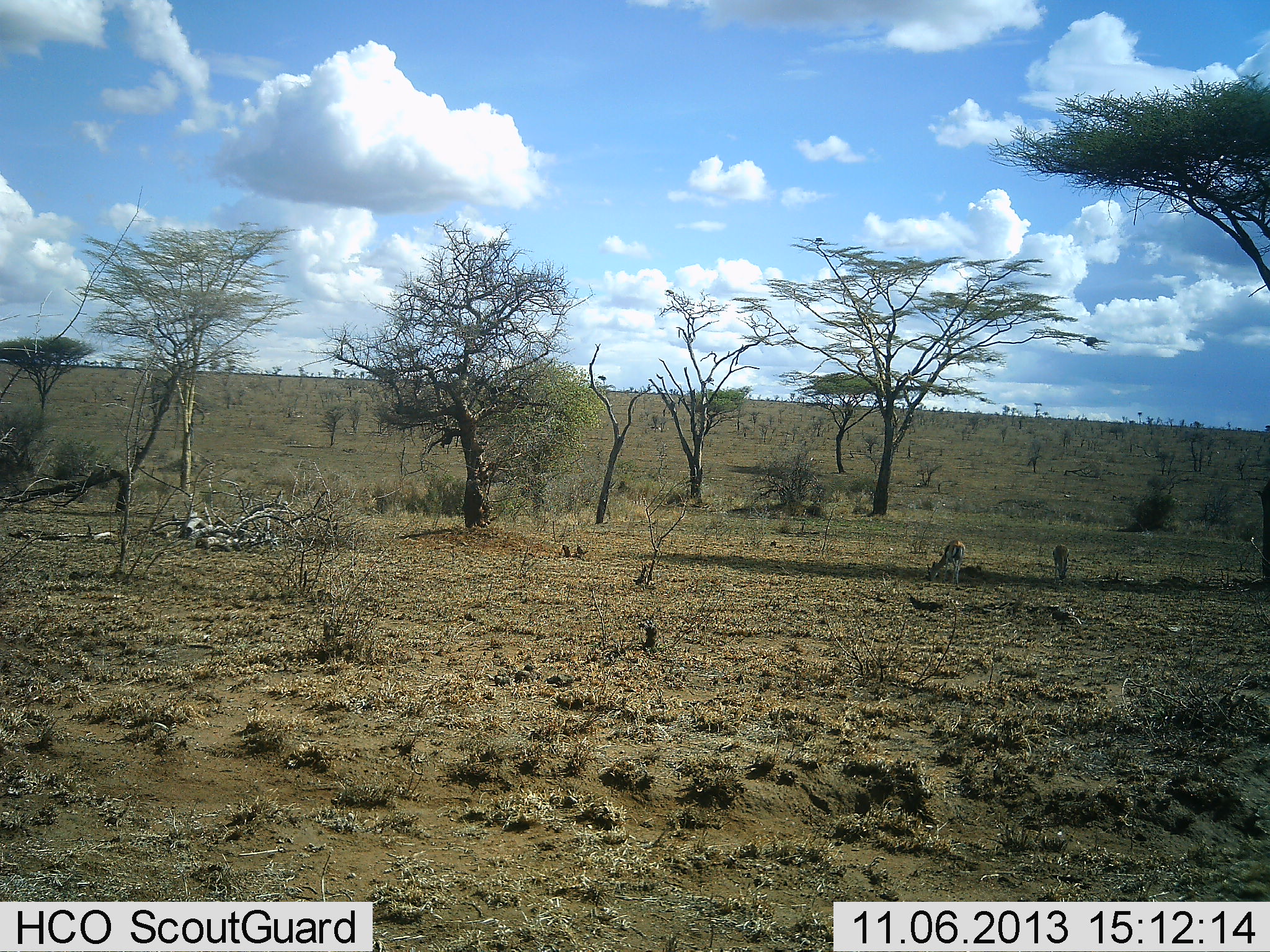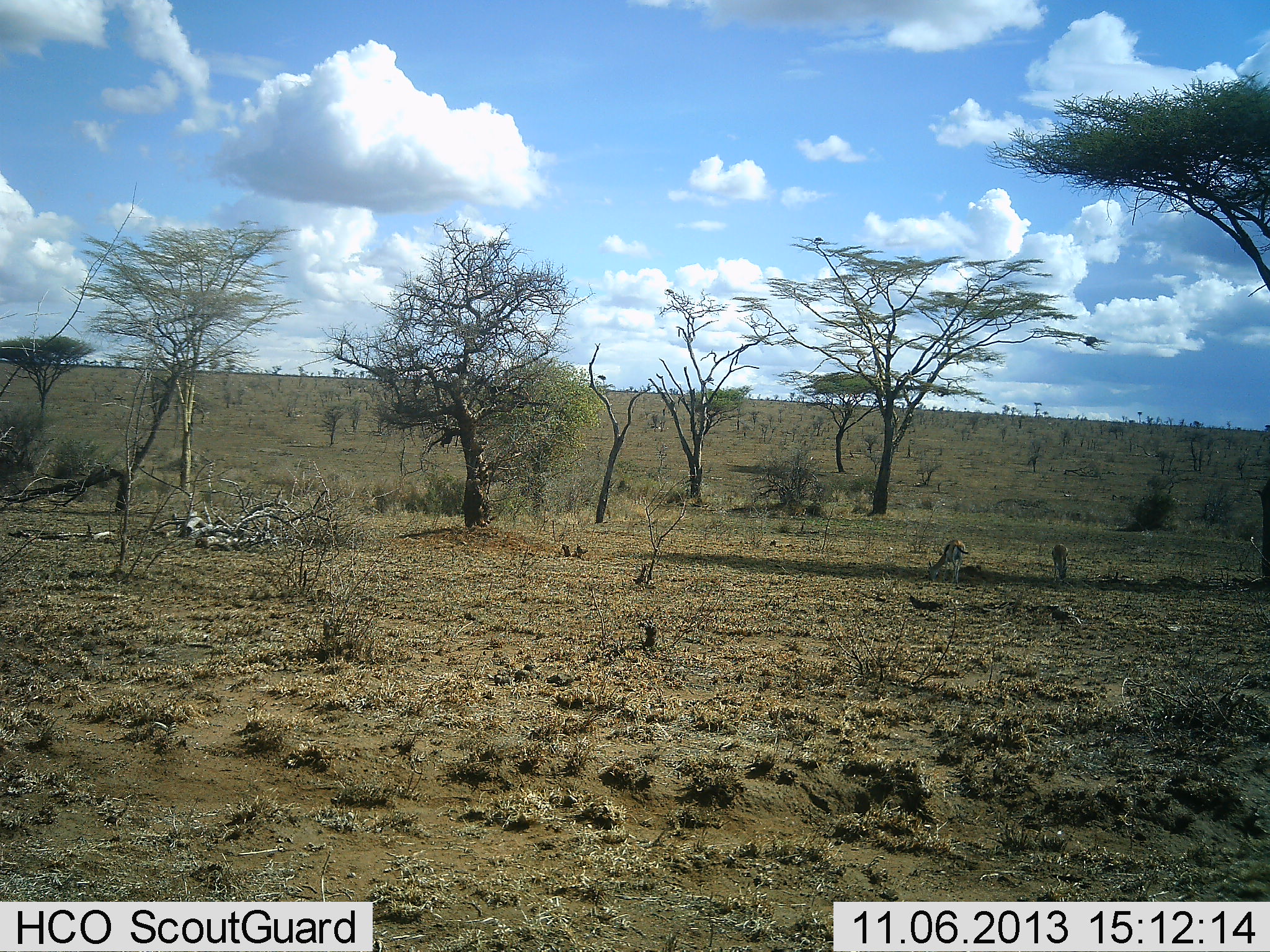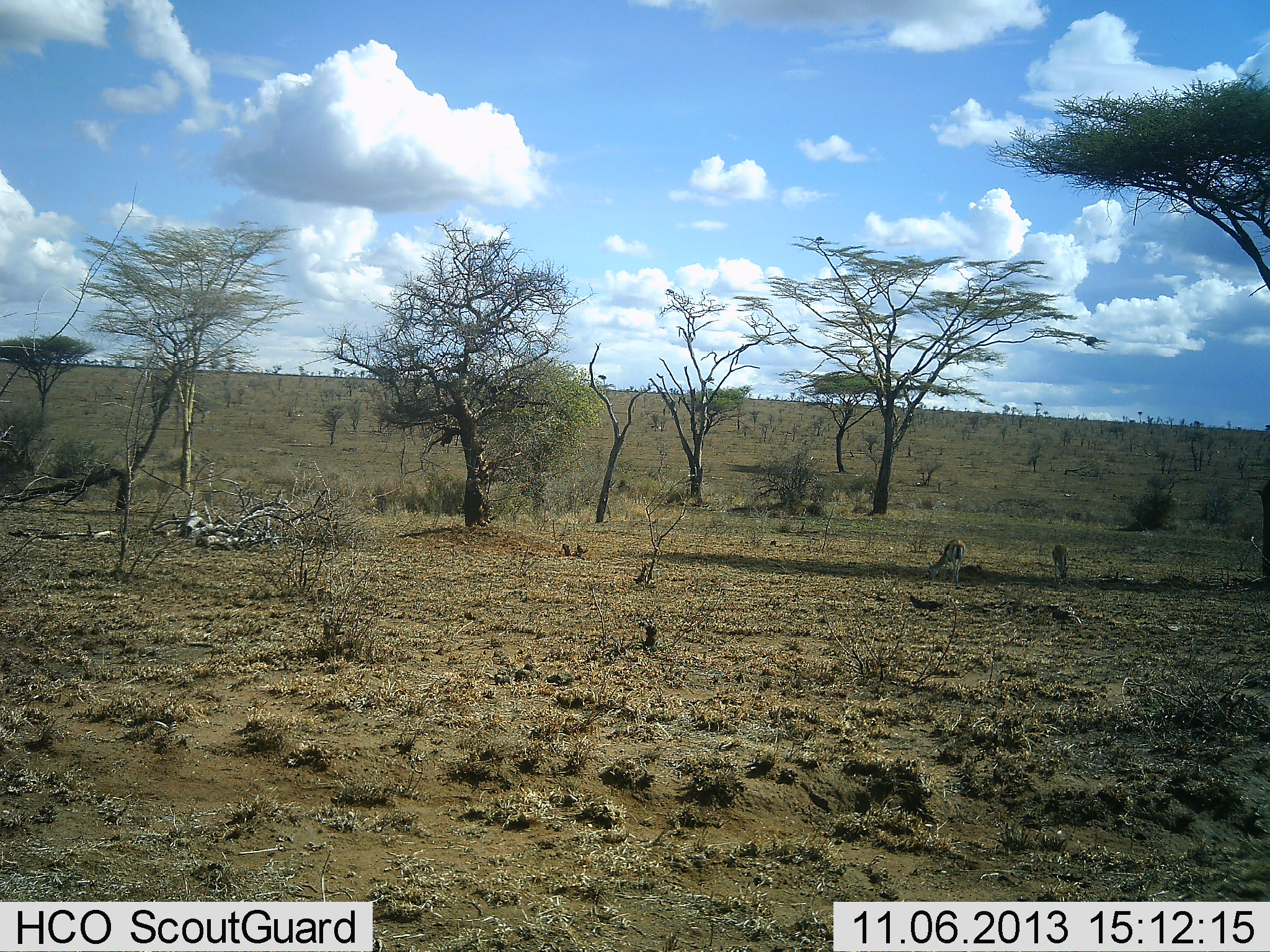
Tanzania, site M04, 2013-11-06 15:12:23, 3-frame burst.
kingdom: Animalia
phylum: Chordata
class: Mammalia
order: Artiodactyla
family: Bovidae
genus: Eudorcas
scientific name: Eudorcas thomsonii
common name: thomson's gazelle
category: gazellethomsons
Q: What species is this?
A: Gazellethomsons (thomson's gazelle) (Eudorcas thomsonii).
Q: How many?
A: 2.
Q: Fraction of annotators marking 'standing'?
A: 18%.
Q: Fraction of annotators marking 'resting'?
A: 0%.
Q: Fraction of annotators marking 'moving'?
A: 0%.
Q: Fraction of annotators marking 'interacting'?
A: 0%.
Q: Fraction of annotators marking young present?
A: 0%.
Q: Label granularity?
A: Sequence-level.